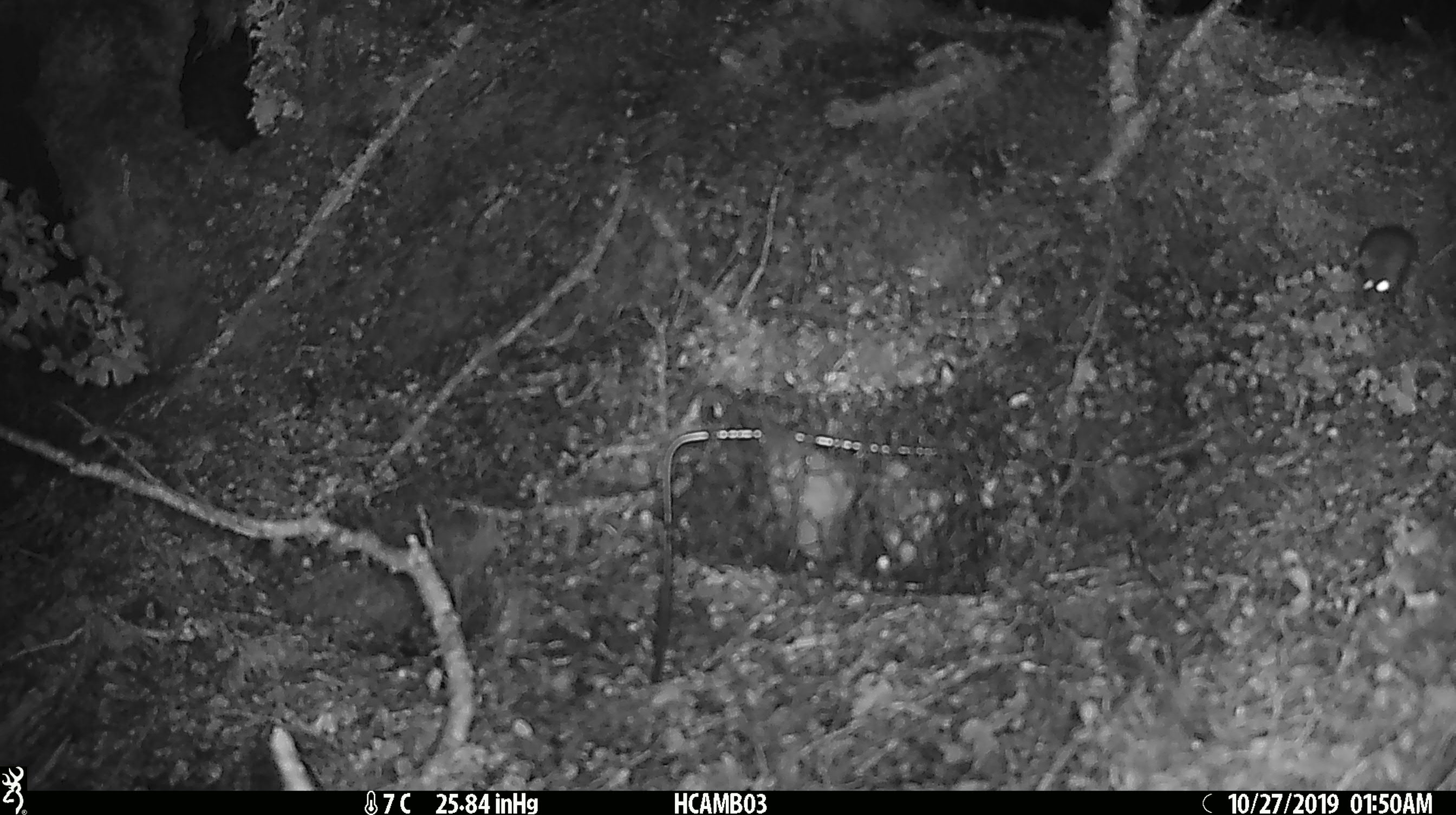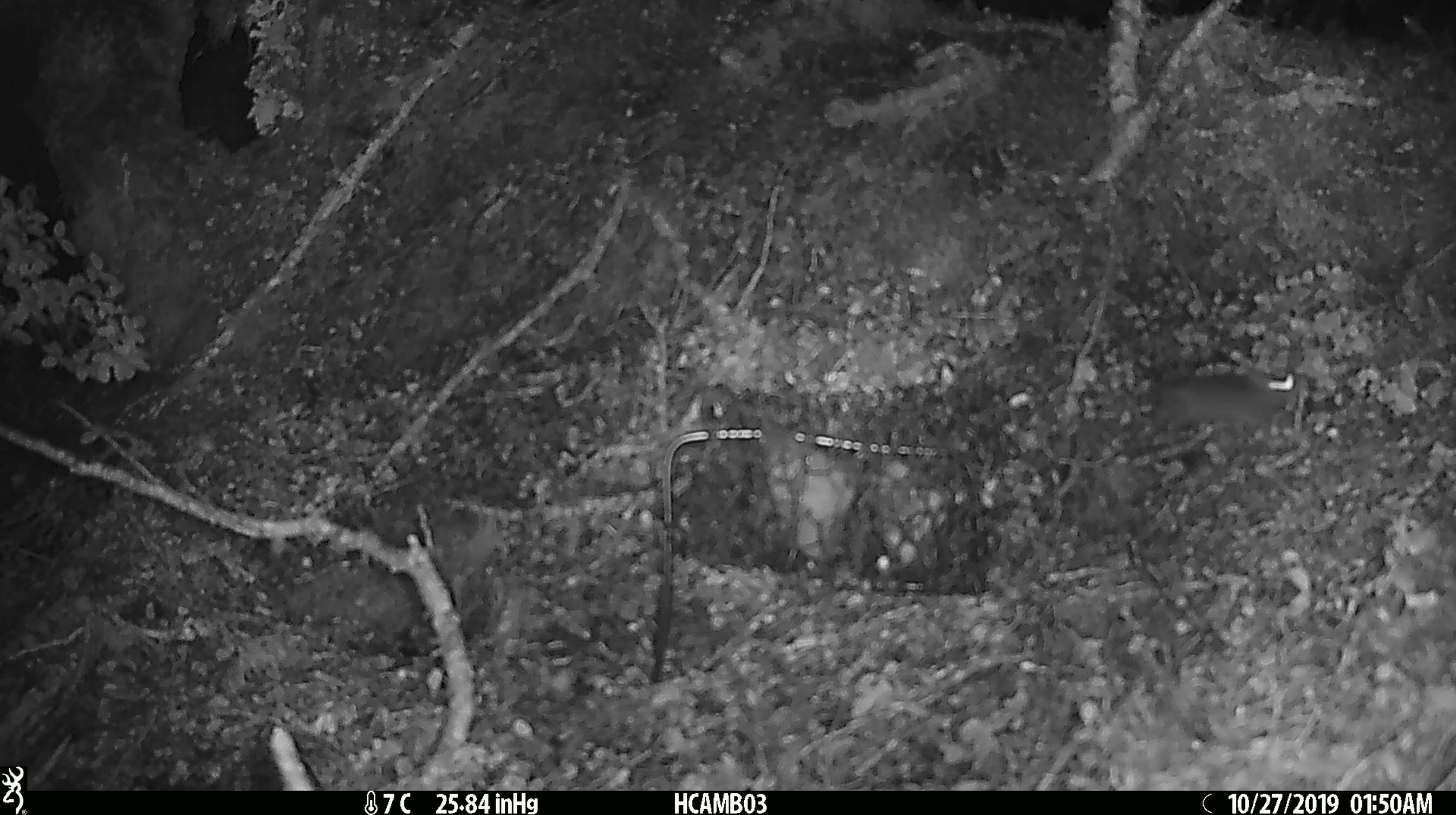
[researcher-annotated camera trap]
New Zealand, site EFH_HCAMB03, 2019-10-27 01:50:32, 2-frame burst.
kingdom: Animalia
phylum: Chordata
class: Mammalia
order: Rodentia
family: Muridae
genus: Mus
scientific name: Mus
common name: mouse